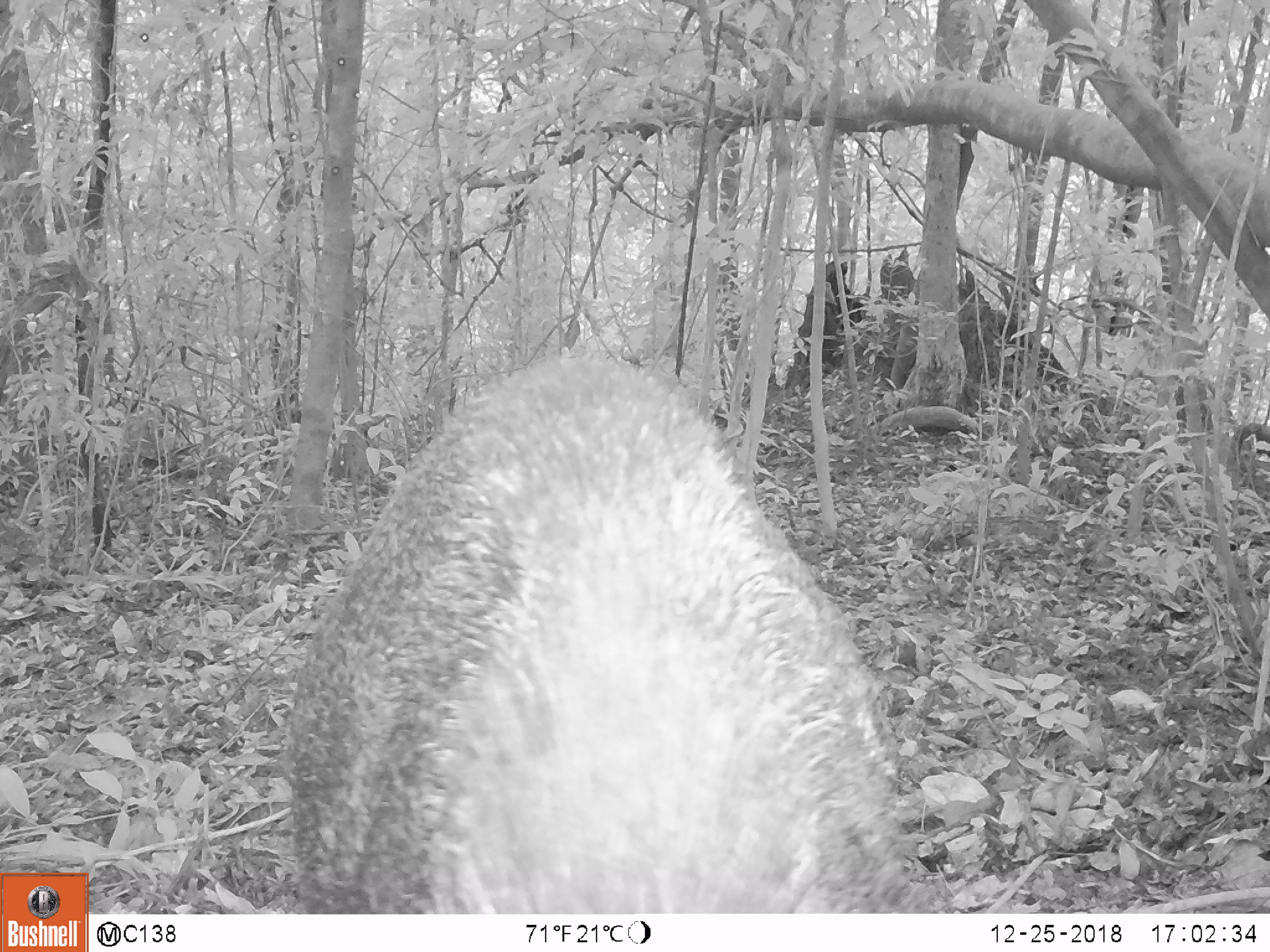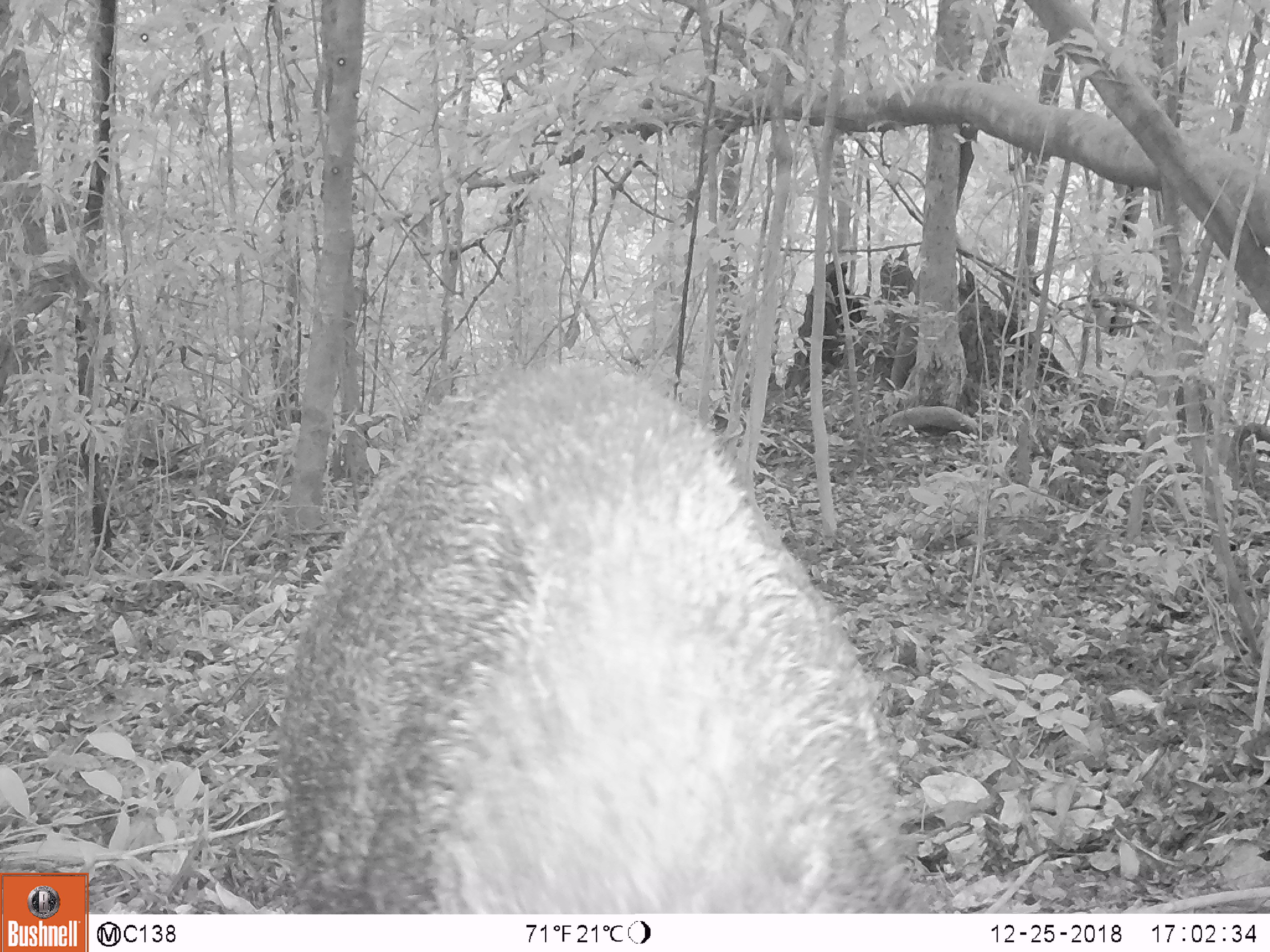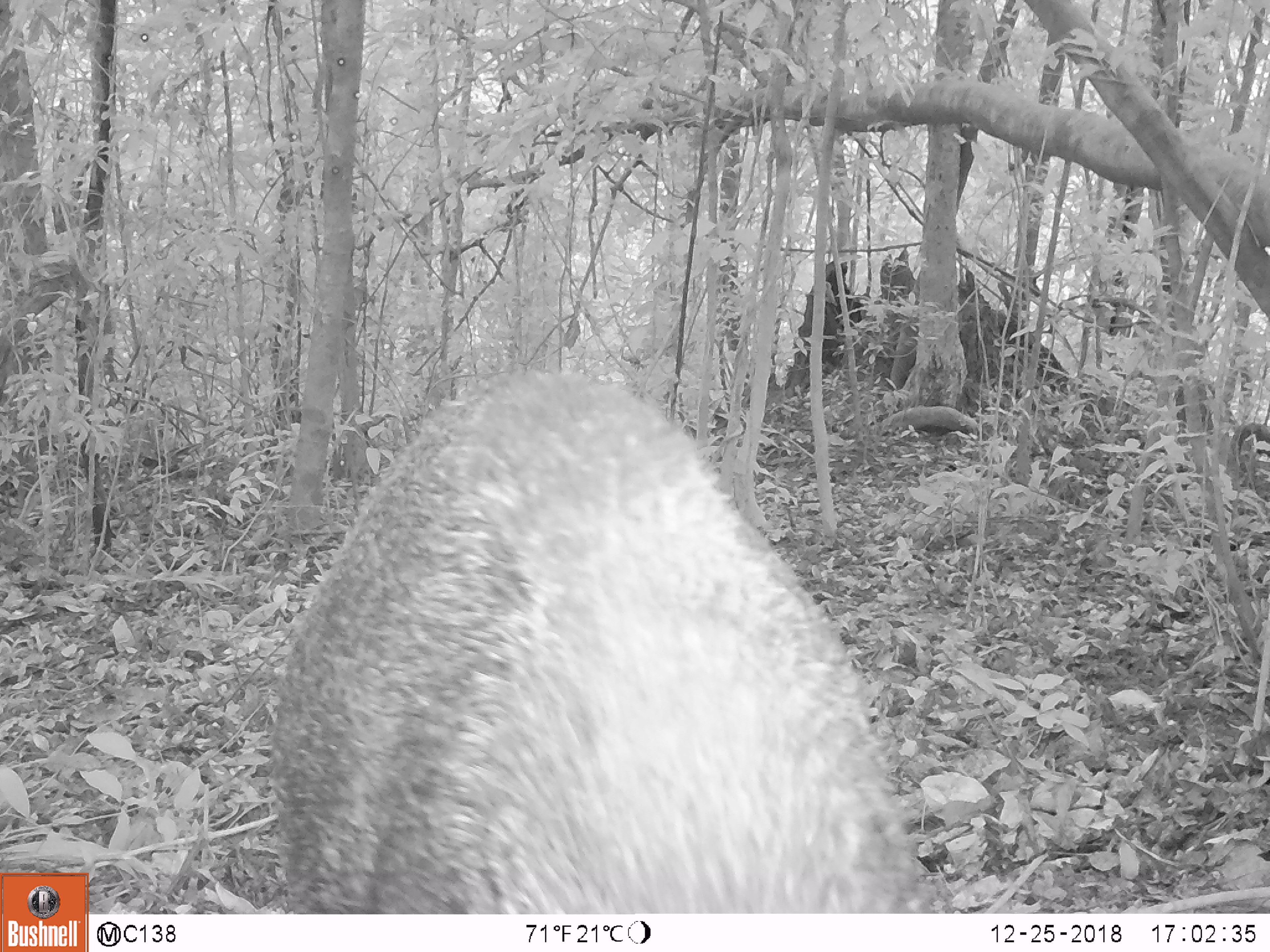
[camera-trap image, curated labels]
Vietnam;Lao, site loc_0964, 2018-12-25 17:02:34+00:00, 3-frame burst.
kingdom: Animalia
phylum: Chordata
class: Mammalia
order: Artiodactyla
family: Suidae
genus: Sus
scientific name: Sus scrofa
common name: eurasian wild pig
Eurasian wild pig (Sus scrofa). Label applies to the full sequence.